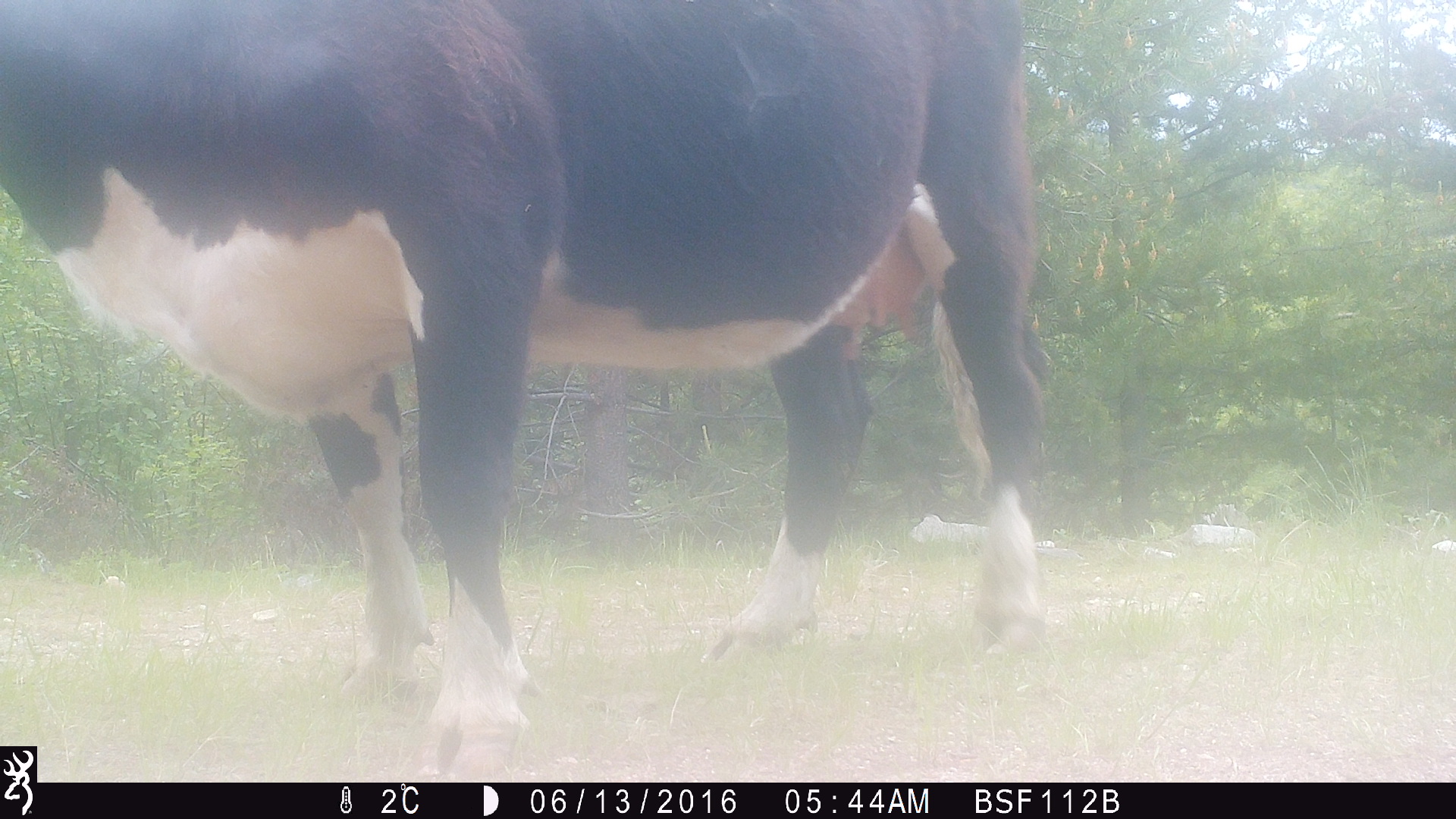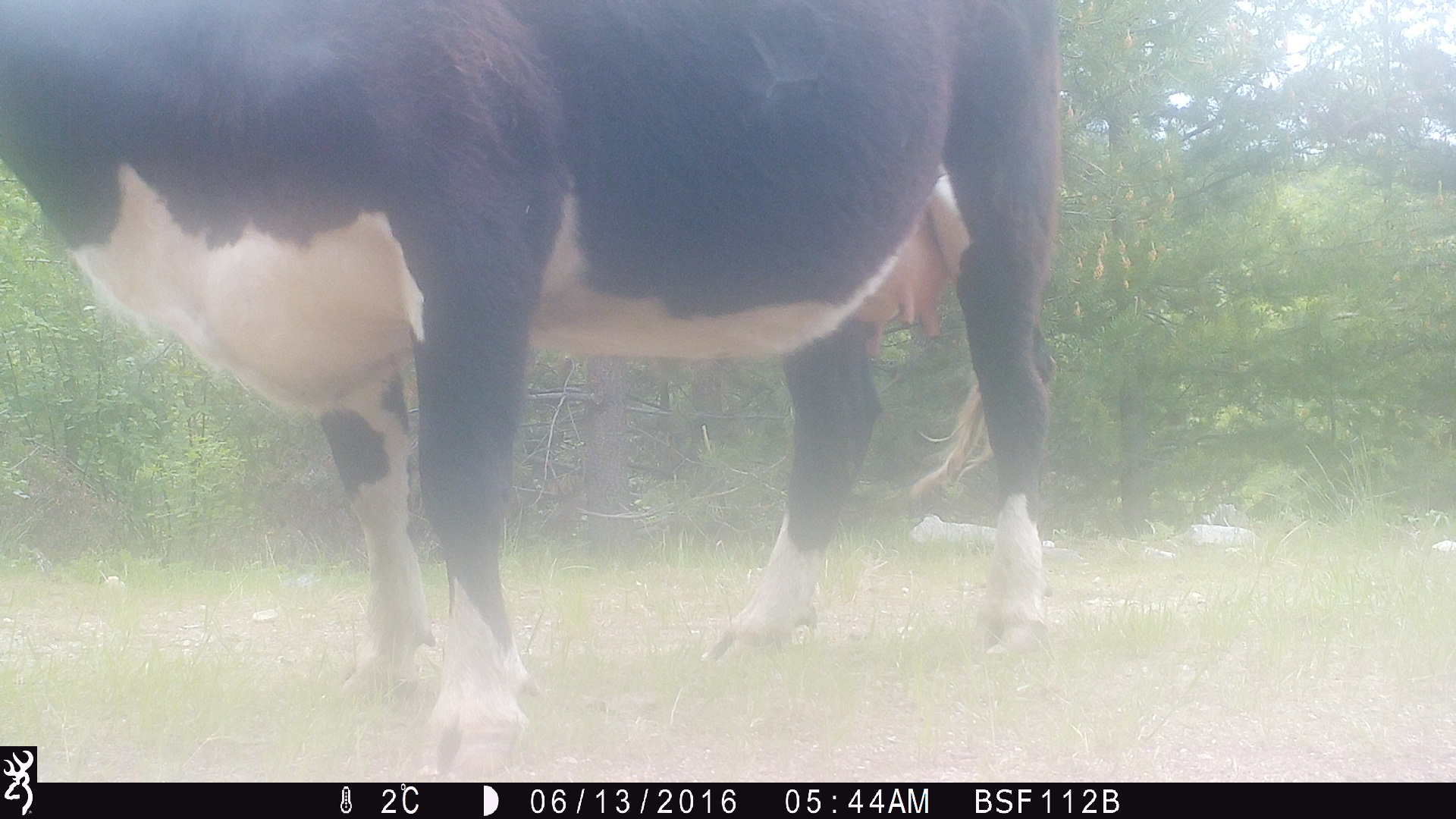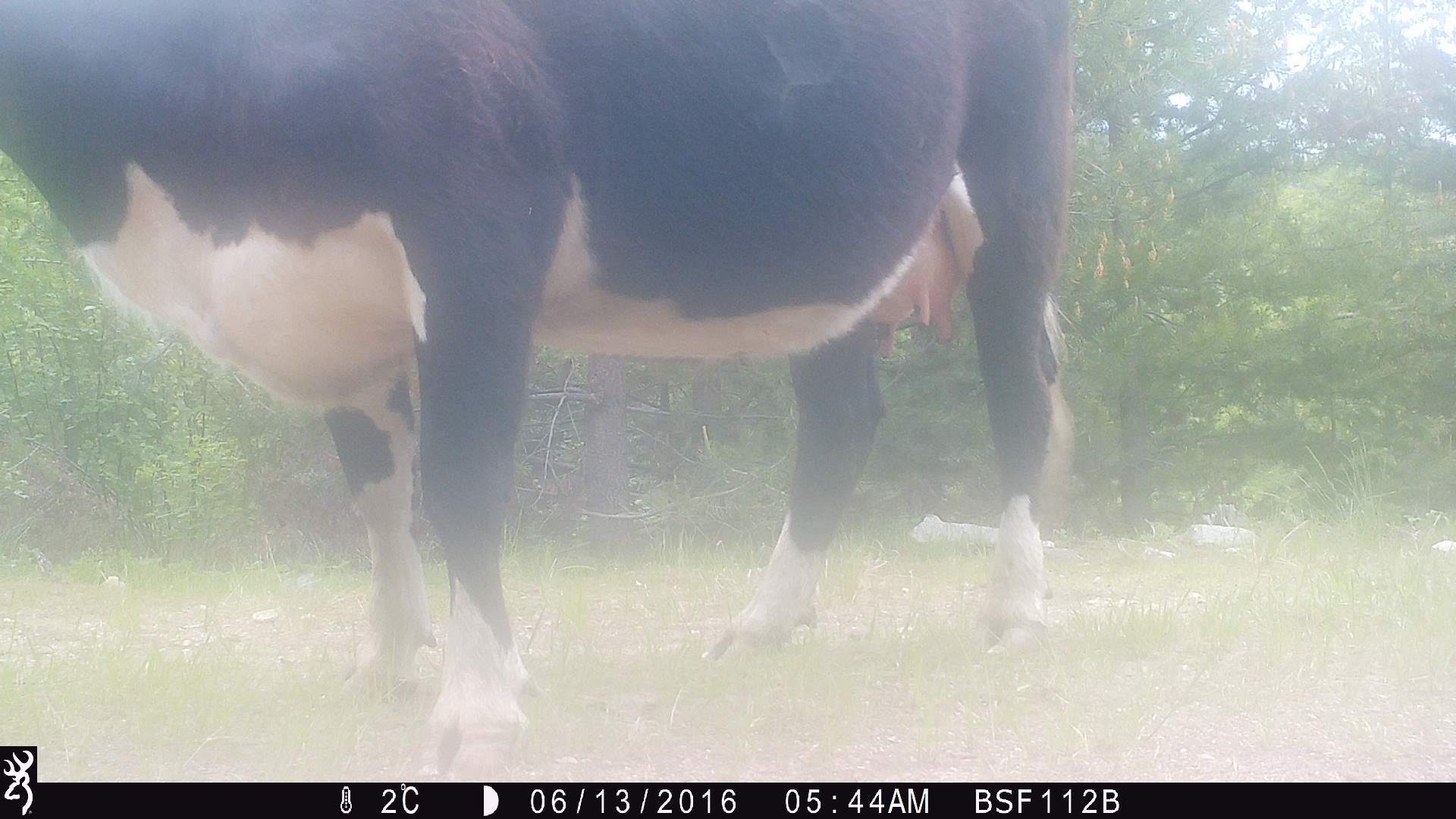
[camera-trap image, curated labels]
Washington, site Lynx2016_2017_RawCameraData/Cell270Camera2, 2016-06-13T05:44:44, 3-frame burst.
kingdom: Animalia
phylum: Chordata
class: Mammalia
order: Artiodactyla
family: Bovidae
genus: Bos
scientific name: Bos taurus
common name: domestic cattle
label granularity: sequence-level